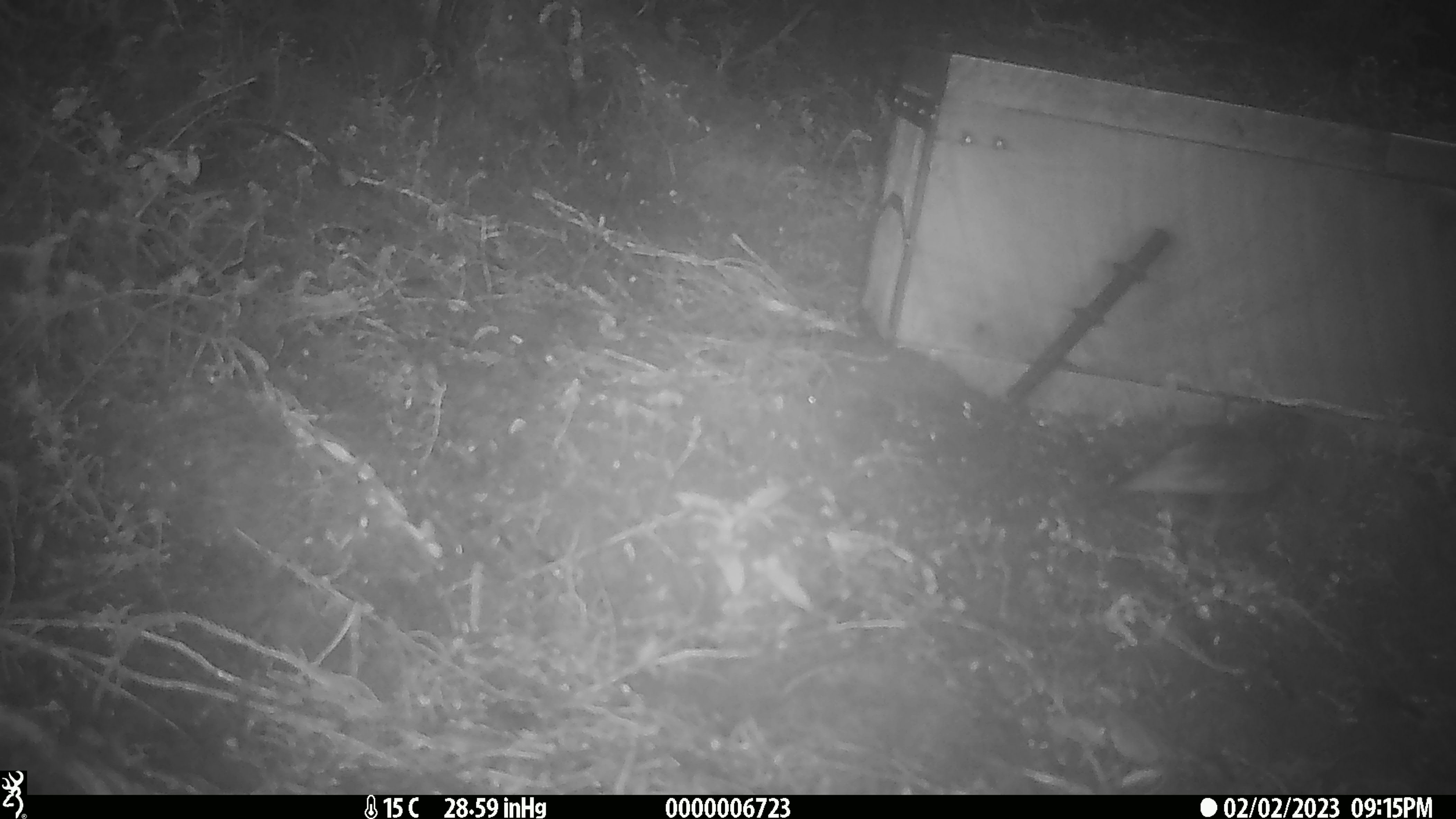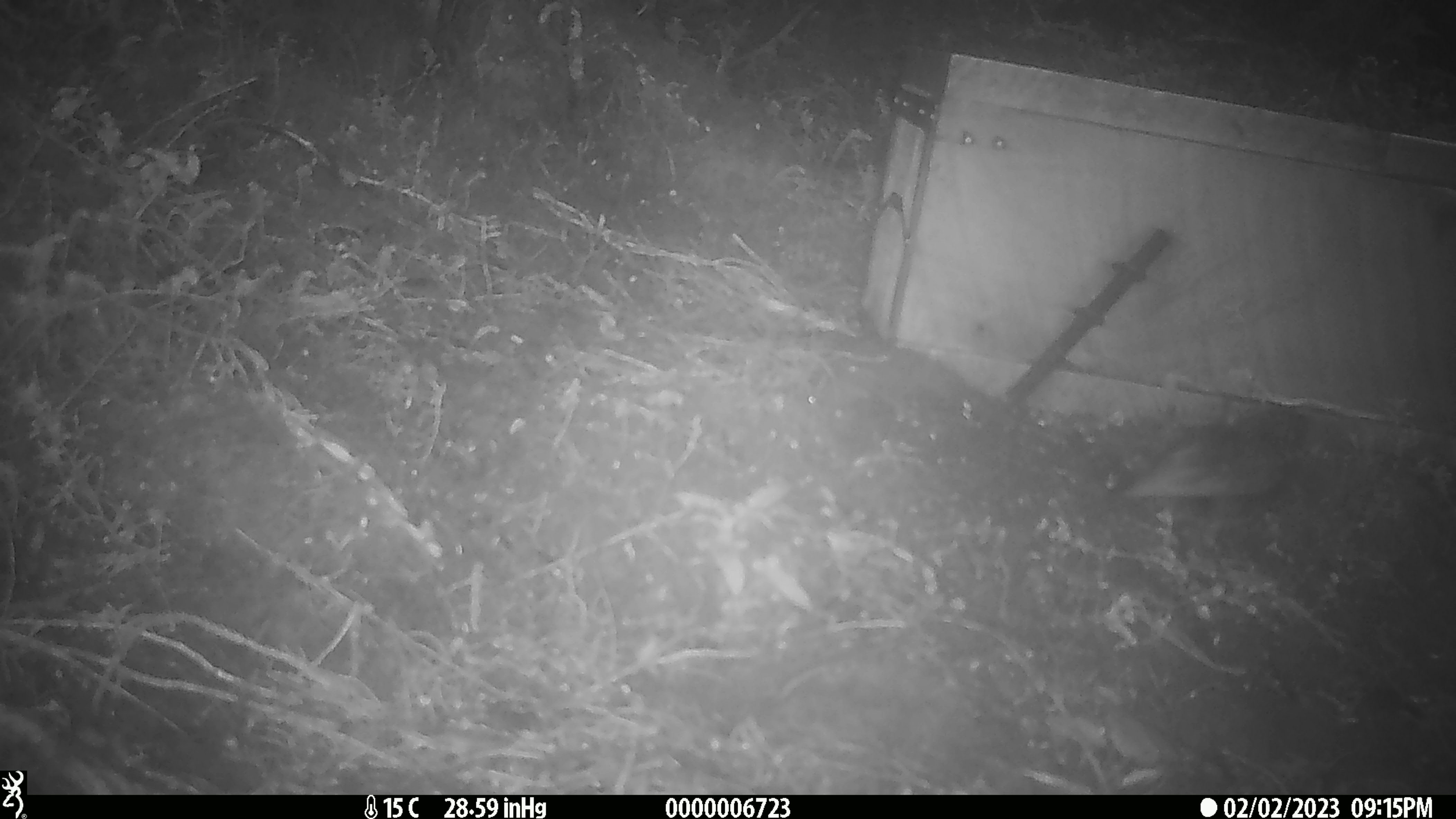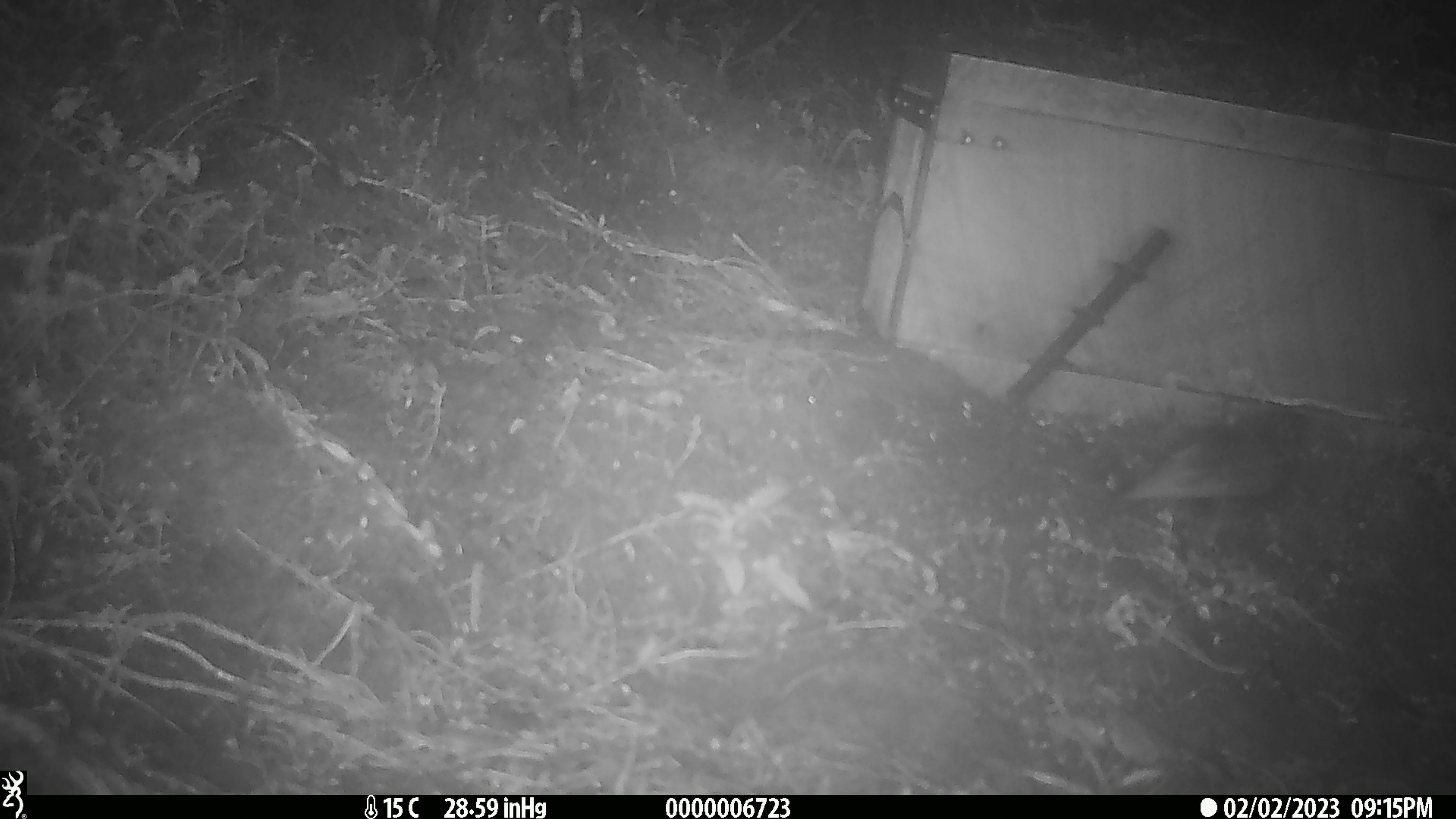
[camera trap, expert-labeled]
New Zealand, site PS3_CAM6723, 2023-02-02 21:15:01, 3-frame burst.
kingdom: Animalia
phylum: Chordata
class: Aves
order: Passeriformes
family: Petroicidae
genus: Petroica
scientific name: Petroica australis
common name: new zealand robin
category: robin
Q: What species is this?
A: Robin (new zealand robin) (Petroica australis).